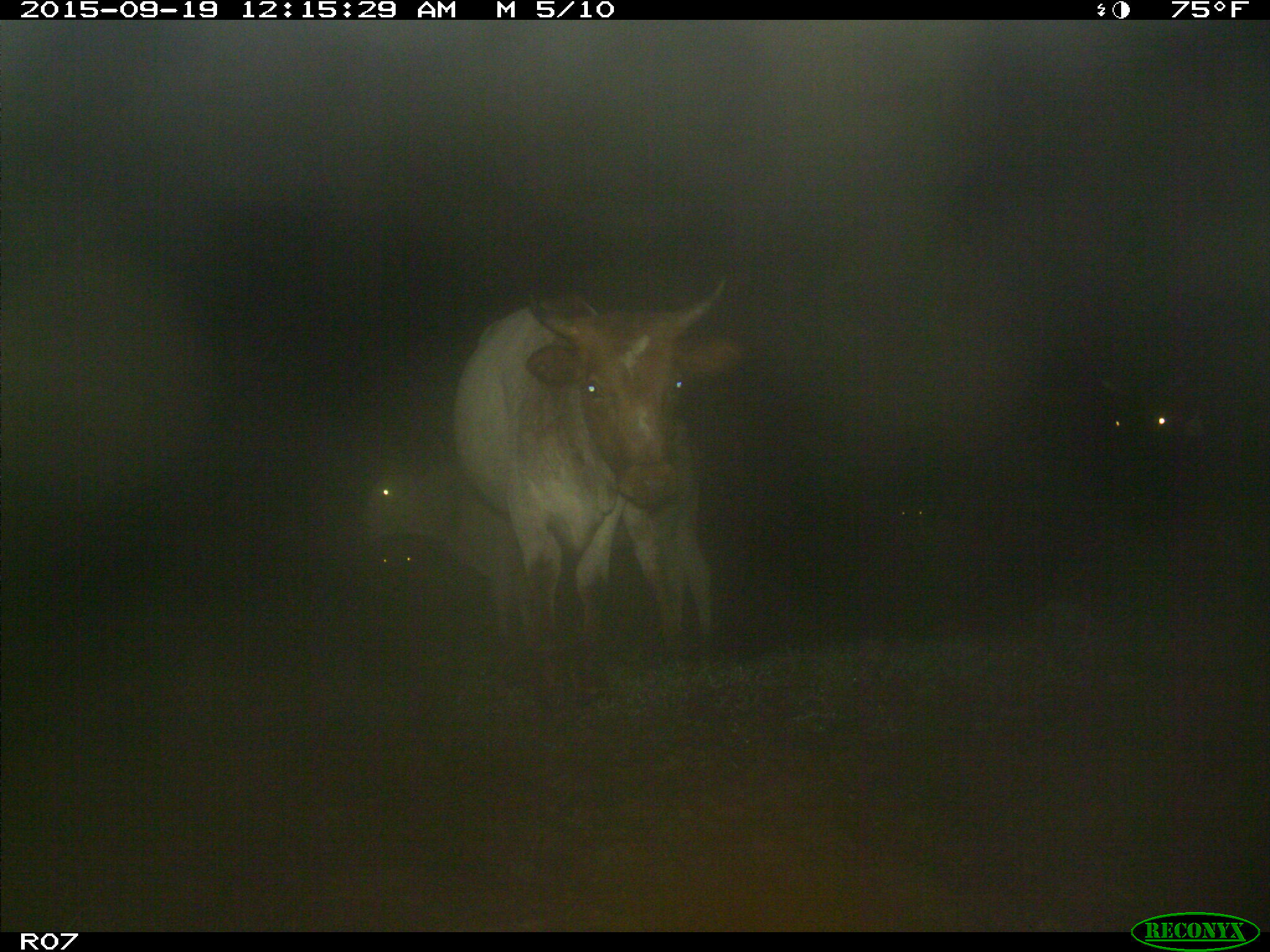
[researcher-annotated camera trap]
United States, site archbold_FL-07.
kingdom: Animalia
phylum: Chordata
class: Mammalia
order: Artiodactyla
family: Bovidae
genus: Bos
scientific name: Bos taurus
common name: domestic cow